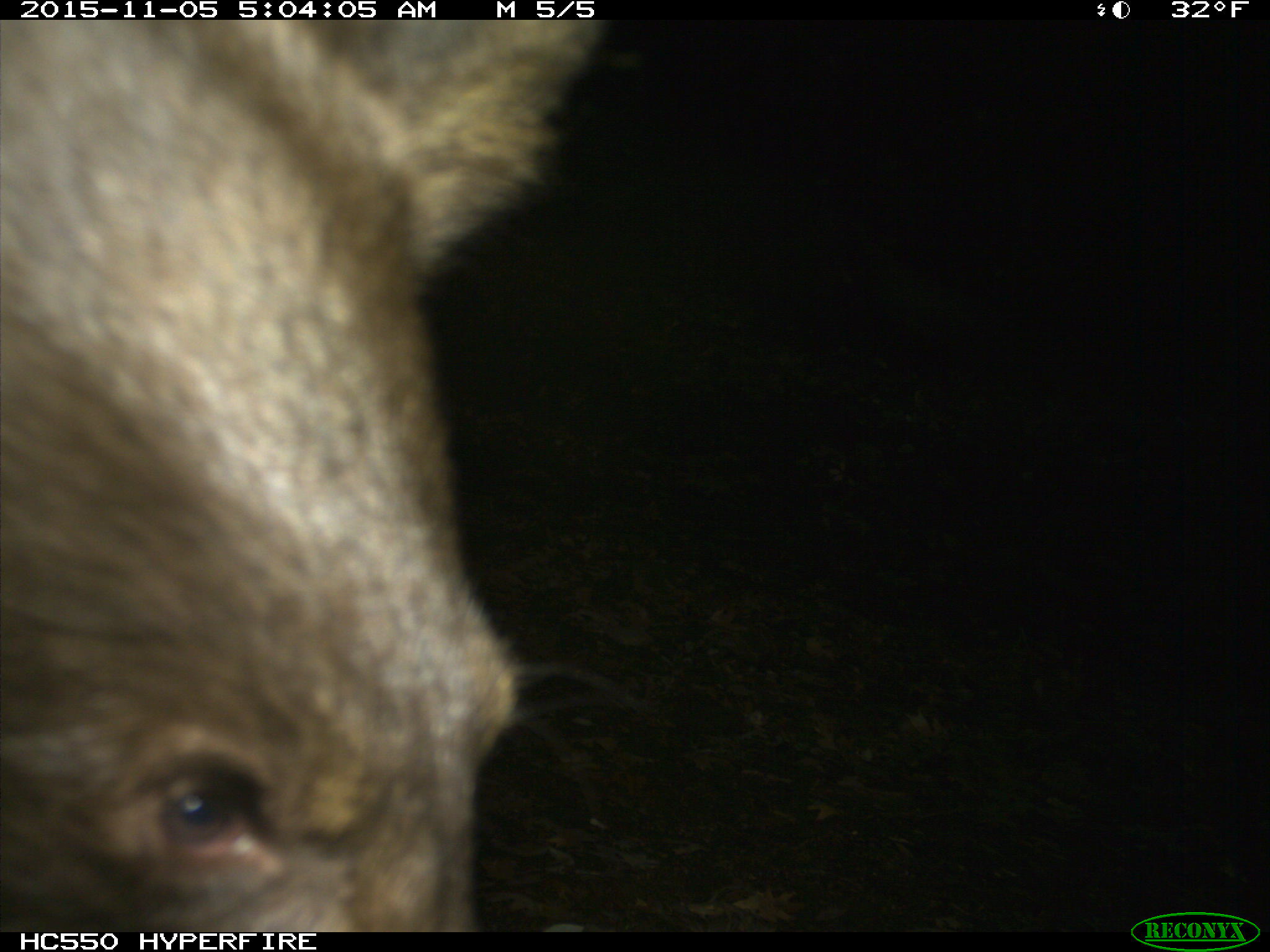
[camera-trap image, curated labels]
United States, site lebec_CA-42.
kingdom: Animalia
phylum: Chordata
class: Mammalia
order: Carnivora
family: Ursidae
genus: Ursus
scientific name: Ursus americanus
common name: american black bear